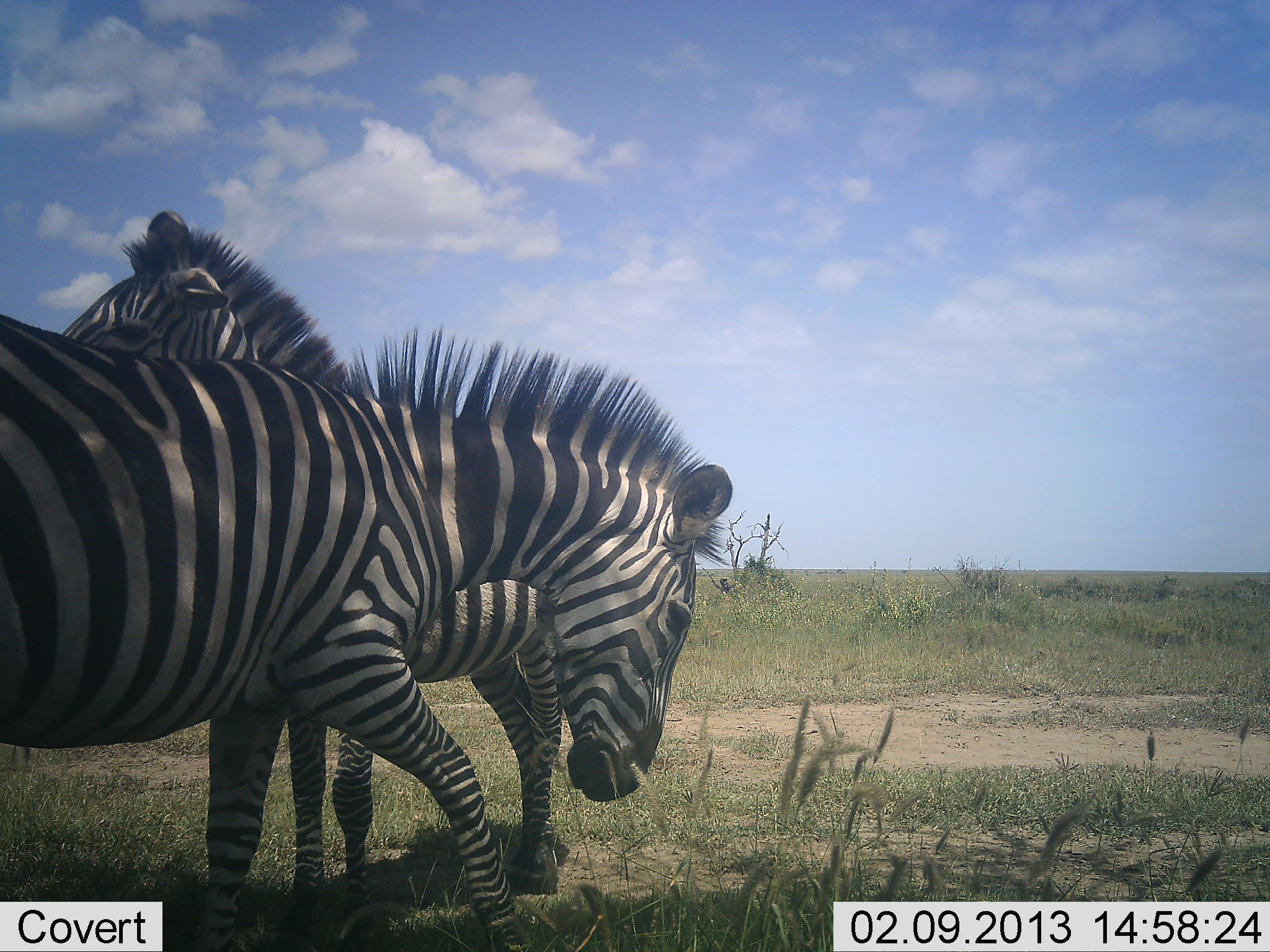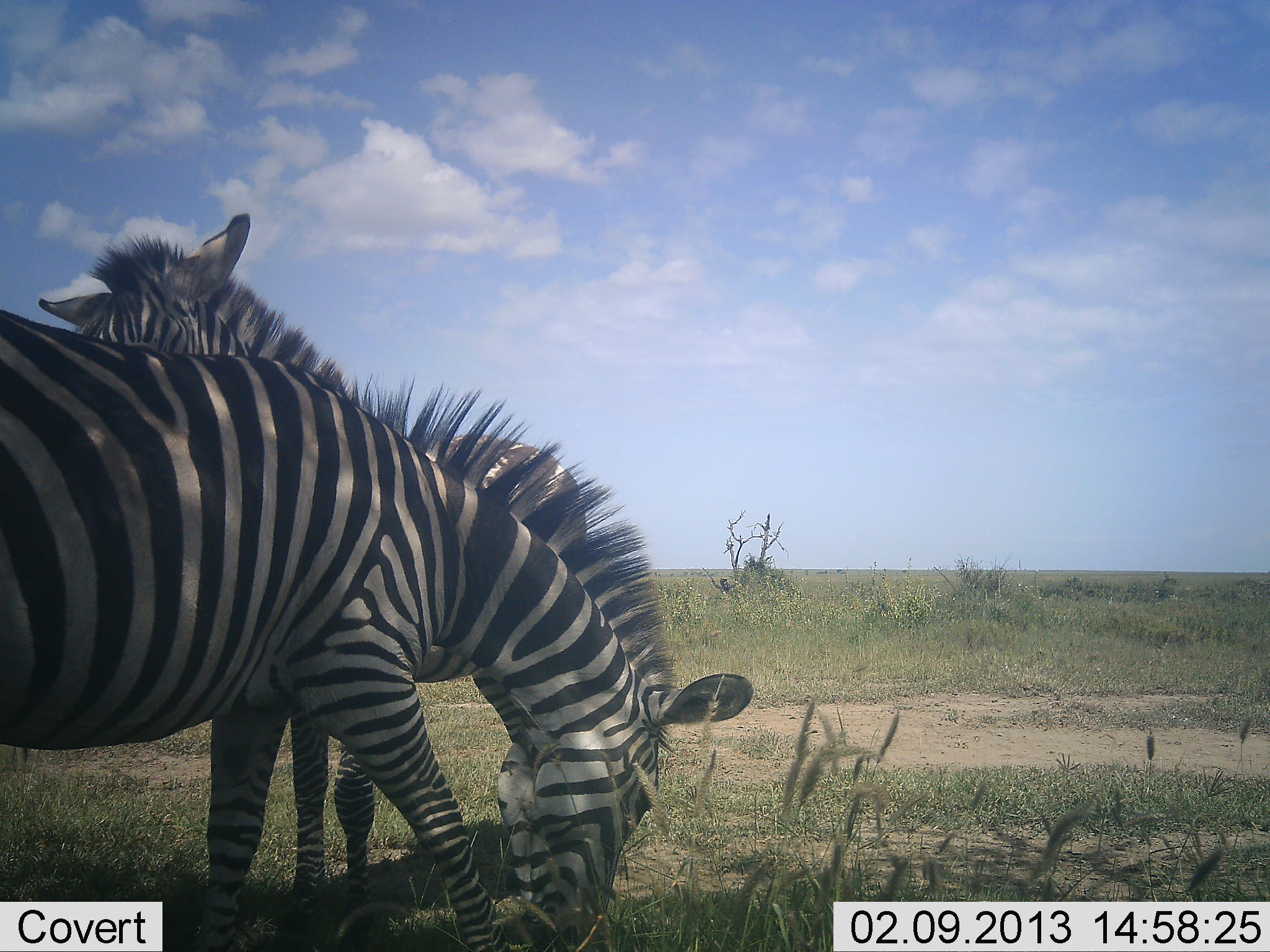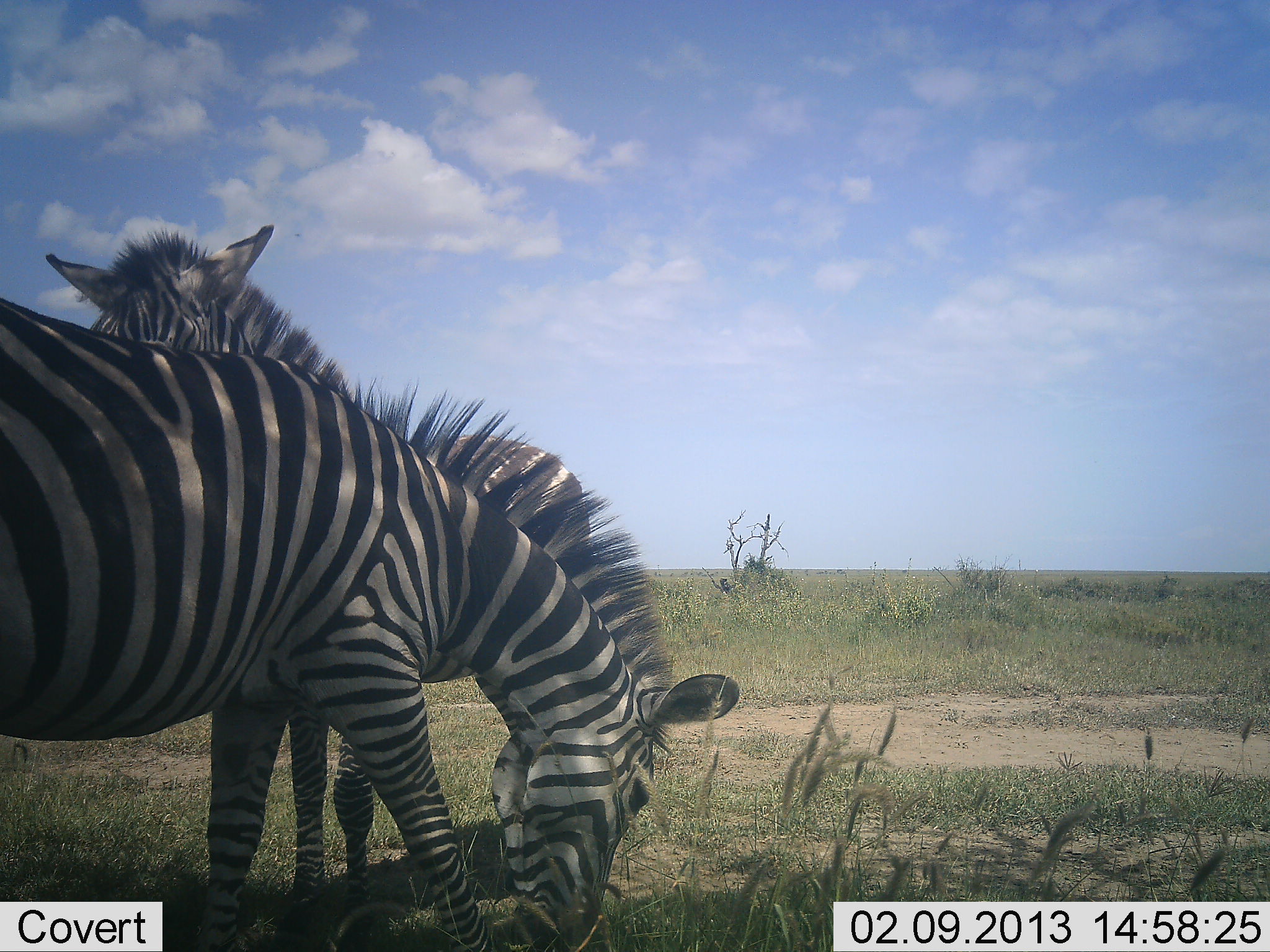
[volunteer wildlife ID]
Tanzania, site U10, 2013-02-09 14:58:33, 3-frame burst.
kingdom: Animalia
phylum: Chordata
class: Mammalia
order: Perissodactyla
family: Equidae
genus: Equus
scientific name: Equus quagga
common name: plains zebra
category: zebra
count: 2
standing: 70%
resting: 0%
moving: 0%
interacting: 43%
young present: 4%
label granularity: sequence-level